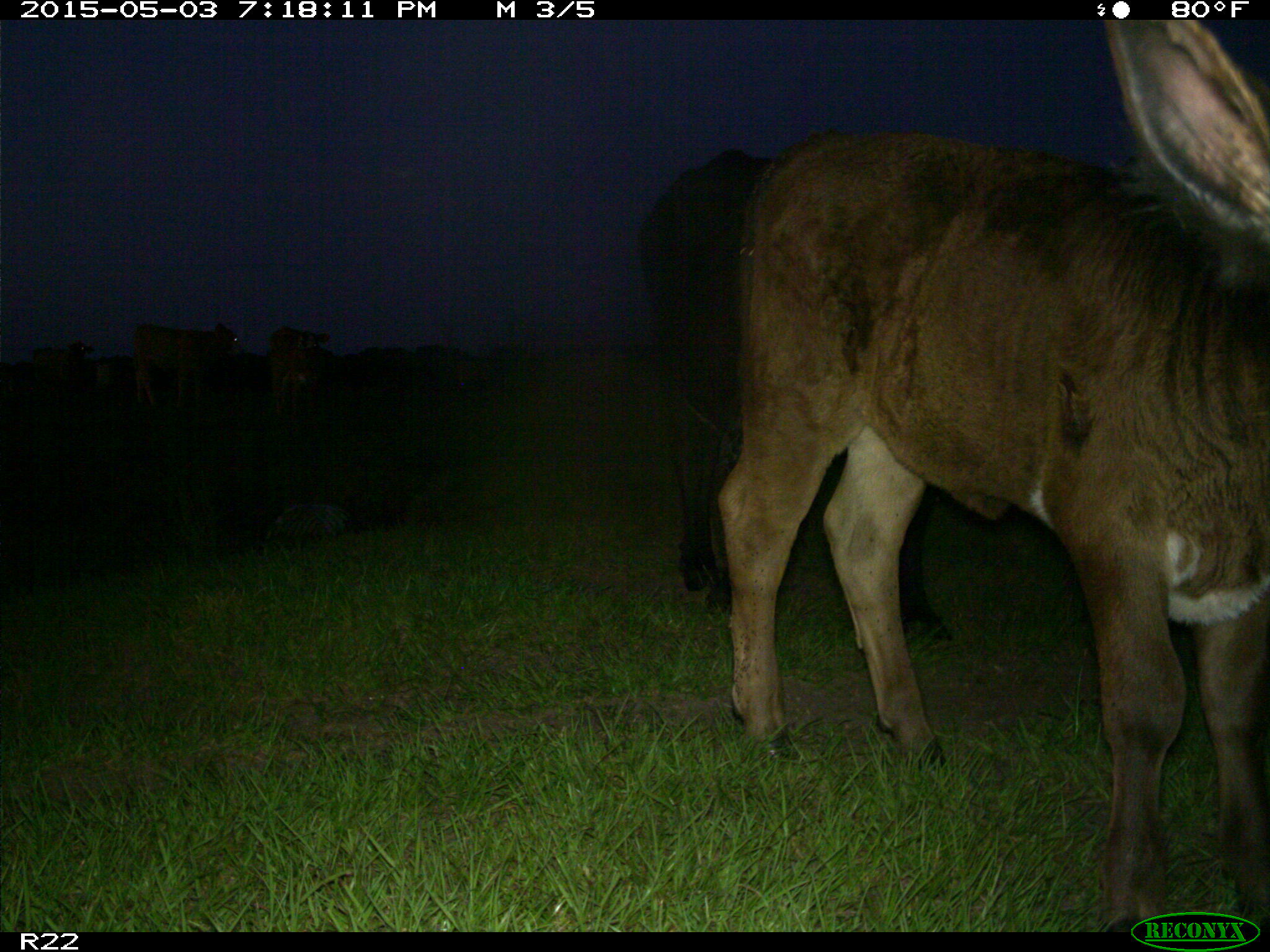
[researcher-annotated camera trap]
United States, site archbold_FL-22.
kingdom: Animalia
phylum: Chordata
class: Mammalia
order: Artiodactyla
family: Bovidae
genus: Bos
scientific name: Bos taurus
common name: domestic cow